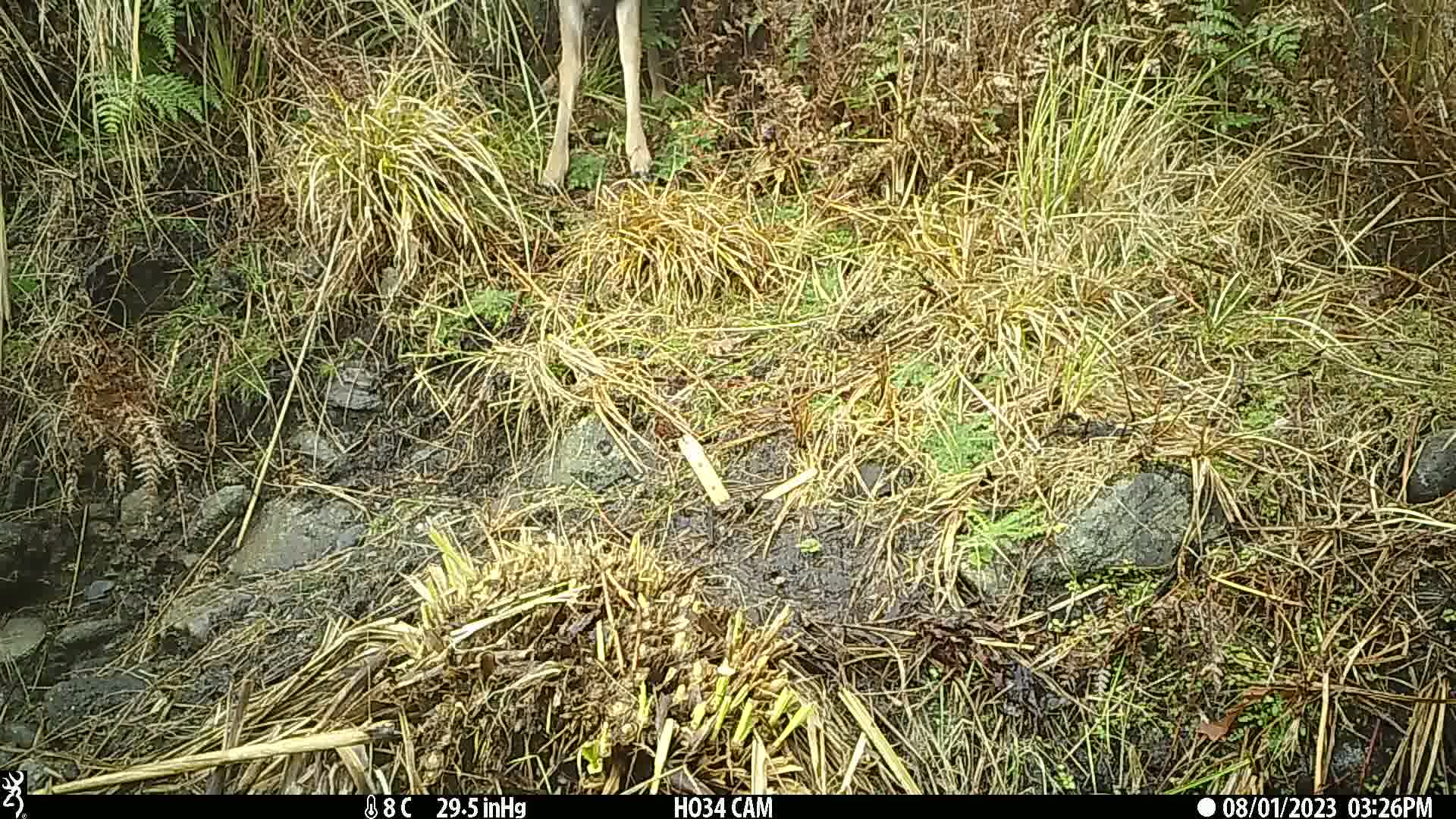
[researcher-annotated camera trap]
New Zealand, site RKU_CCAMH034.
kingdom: Animalia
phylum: Chordata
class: Mammalia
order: Artiodactyla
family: Cervidae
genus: Odocoileus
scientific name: Odocoileus virginianus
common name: white-tailed deer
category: white tailed deer